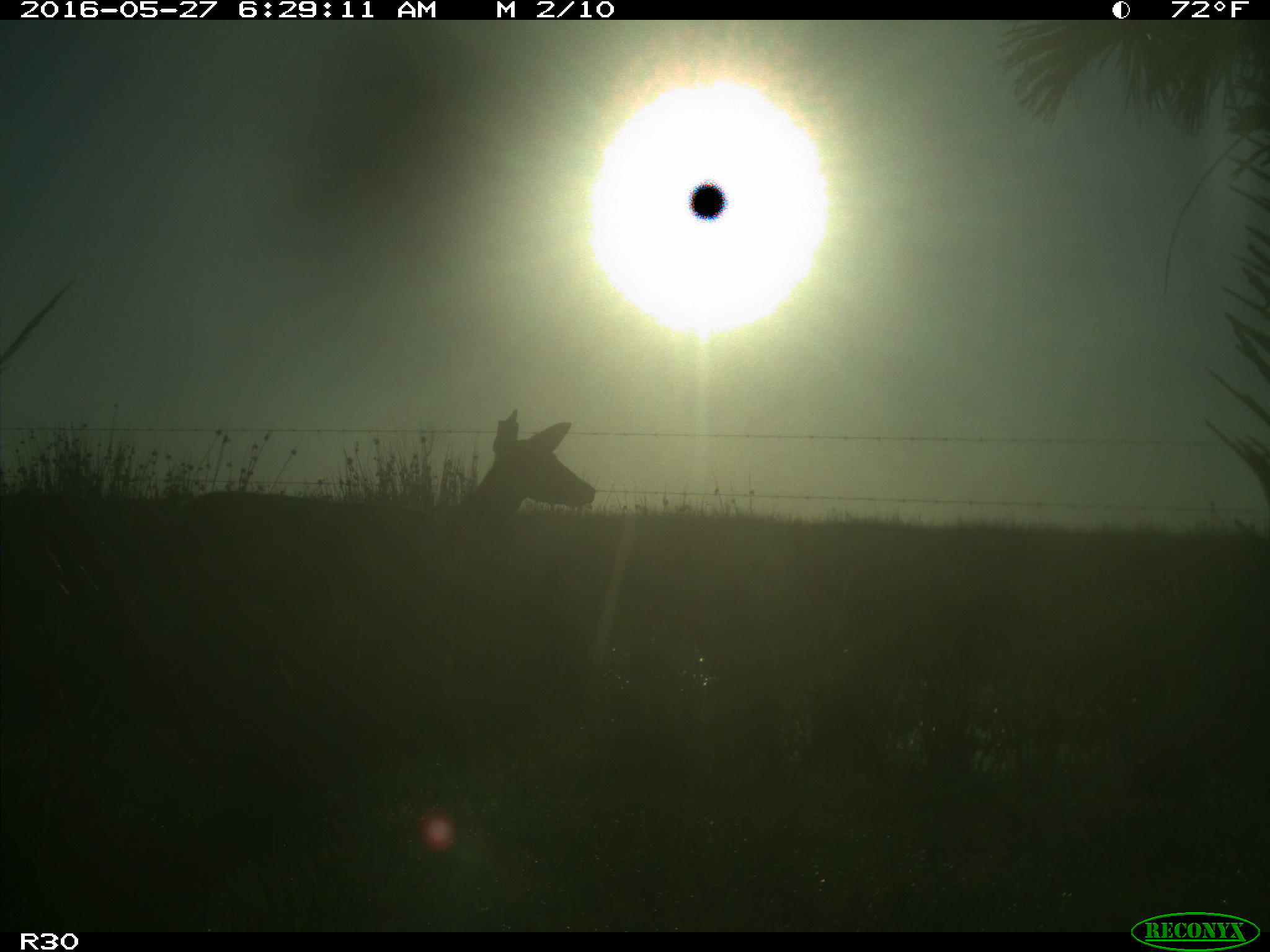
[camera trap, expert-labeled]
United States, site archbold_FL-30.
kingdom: Animalia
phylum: Chordata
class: Mammalia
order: Artiodactyla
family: Cervidae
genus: Odocoileus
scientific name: Odocoileus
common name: deer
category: unidentified deer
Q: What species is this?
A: Unidentified deer (deer) (Odocoileus).